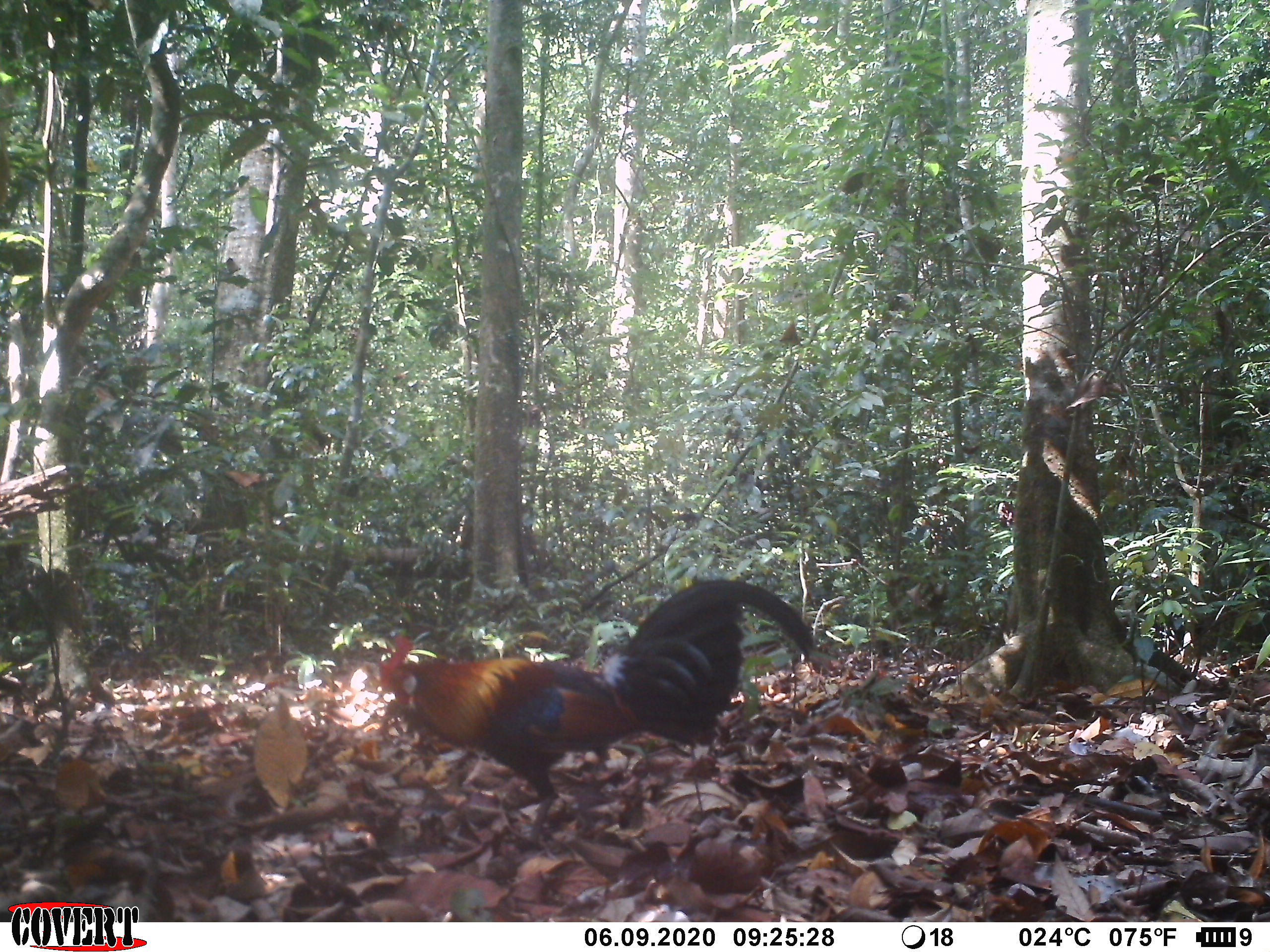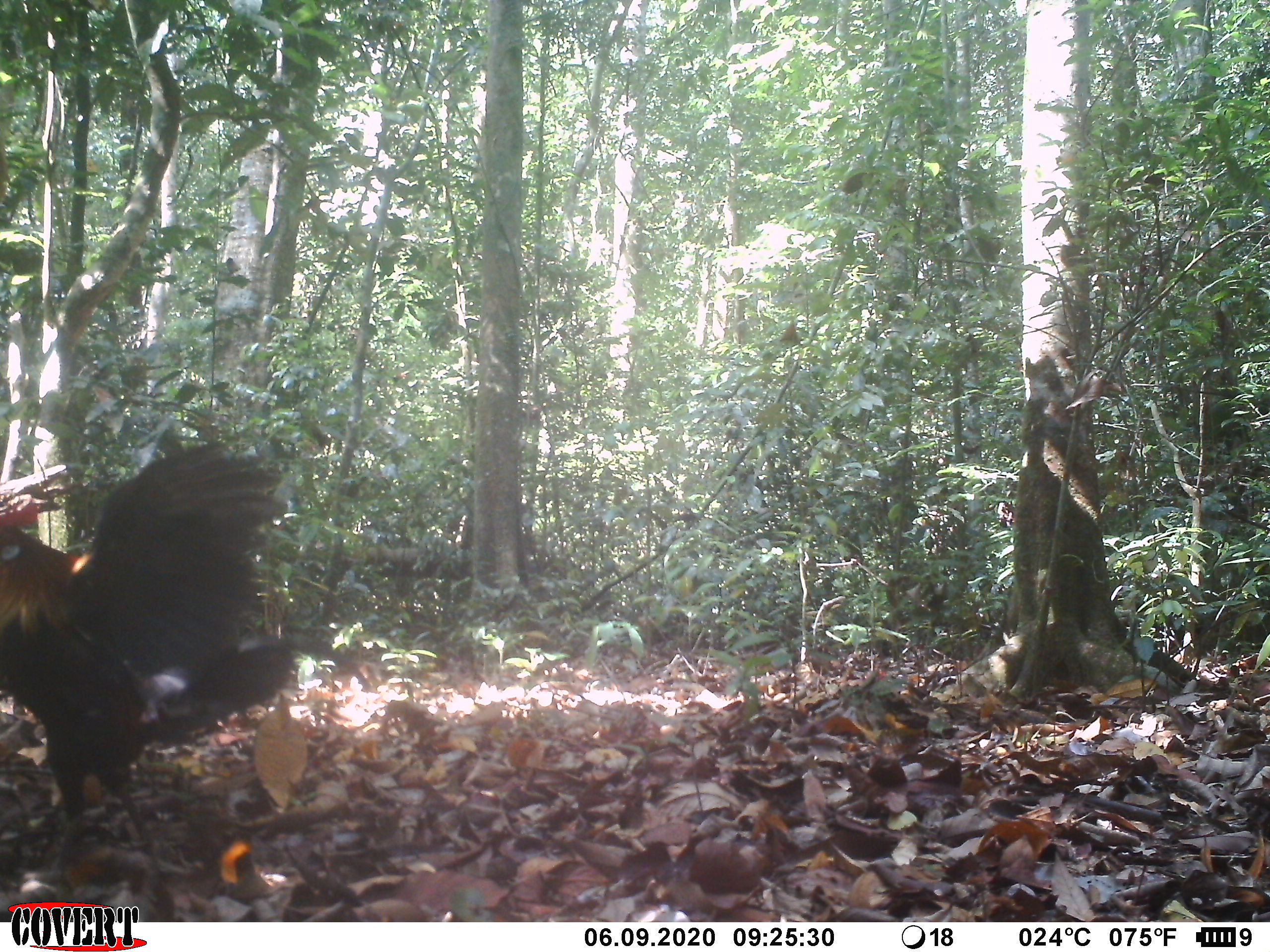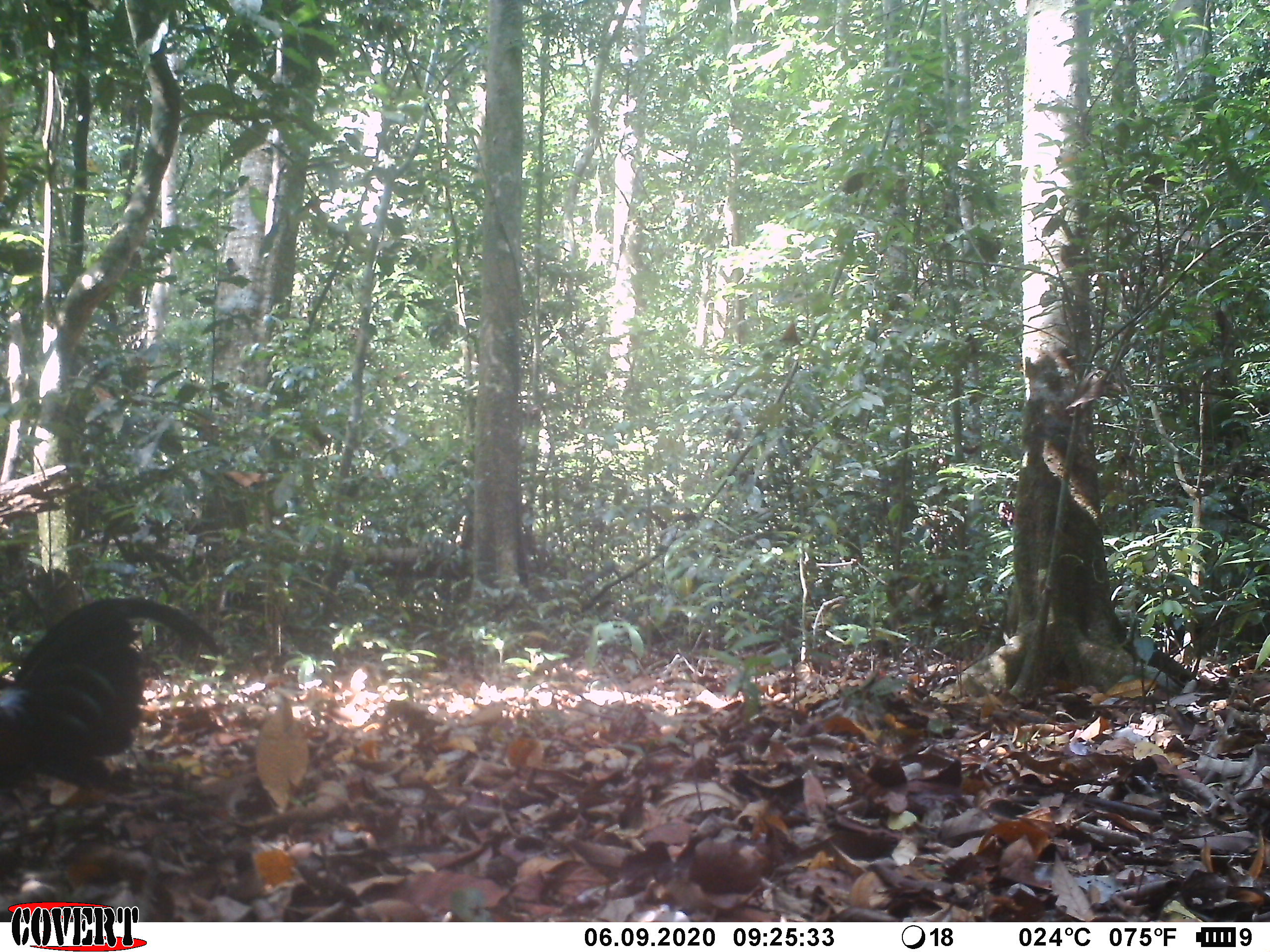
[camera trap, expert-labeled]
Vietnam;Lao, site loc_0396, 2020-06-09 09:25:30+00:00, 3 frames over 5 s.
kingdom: Animalia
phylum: Chordata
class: Aves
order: Galliformes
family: Phasianidae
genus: Gallus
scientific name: Gallus gallus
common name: red junglefowl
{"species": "red junglefowl (Gallus gallus)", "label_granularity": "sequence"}